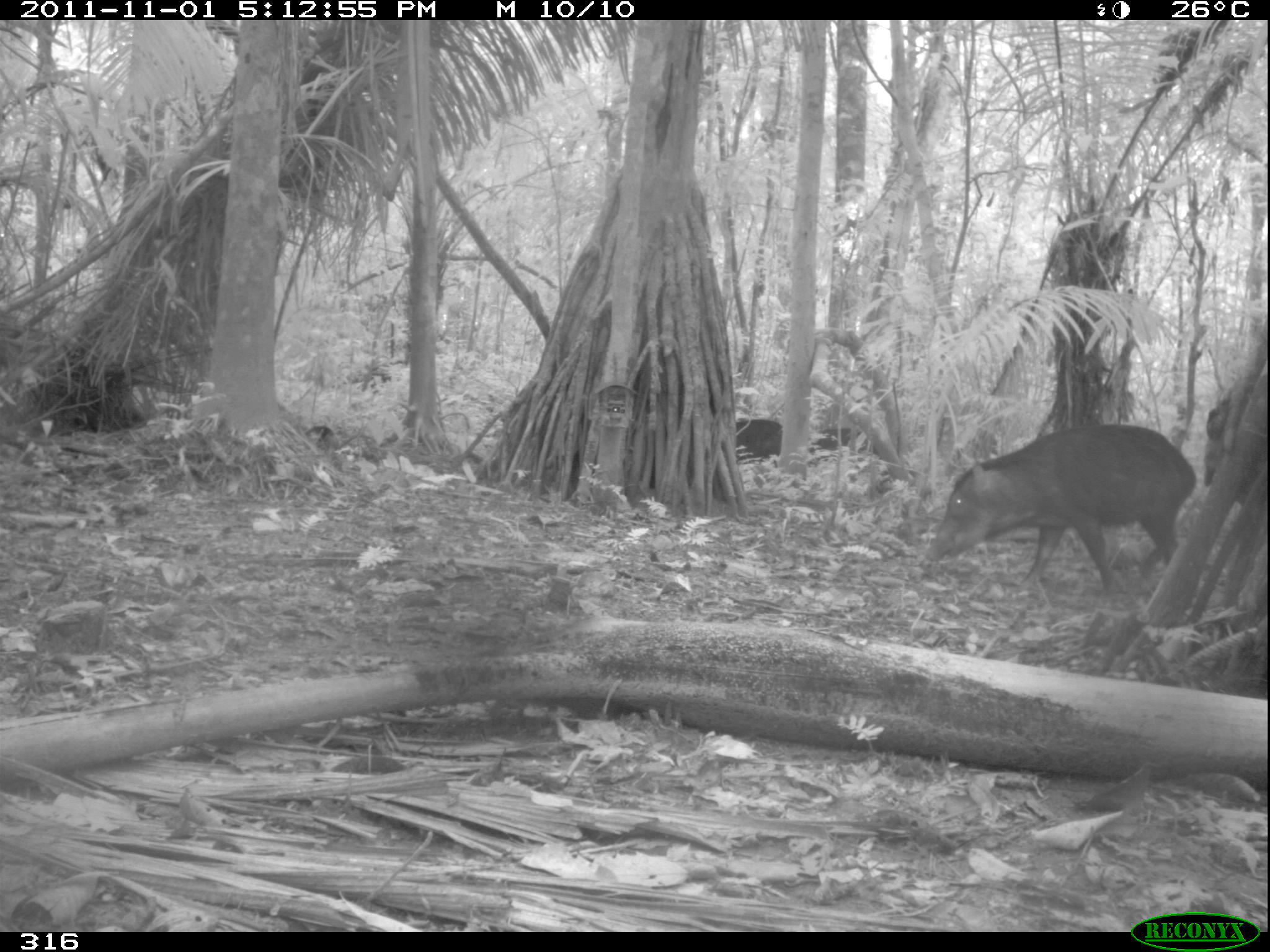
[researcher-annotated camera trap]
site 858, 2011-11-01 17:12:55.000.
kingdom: Animalia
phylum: Chordata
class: Mammalia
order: Artiodactyla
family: Tayassuidae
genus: Tayassu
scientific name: Tayassu pecari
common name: white-lipped peccary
Tayassu pecari (white-lipped peccary).